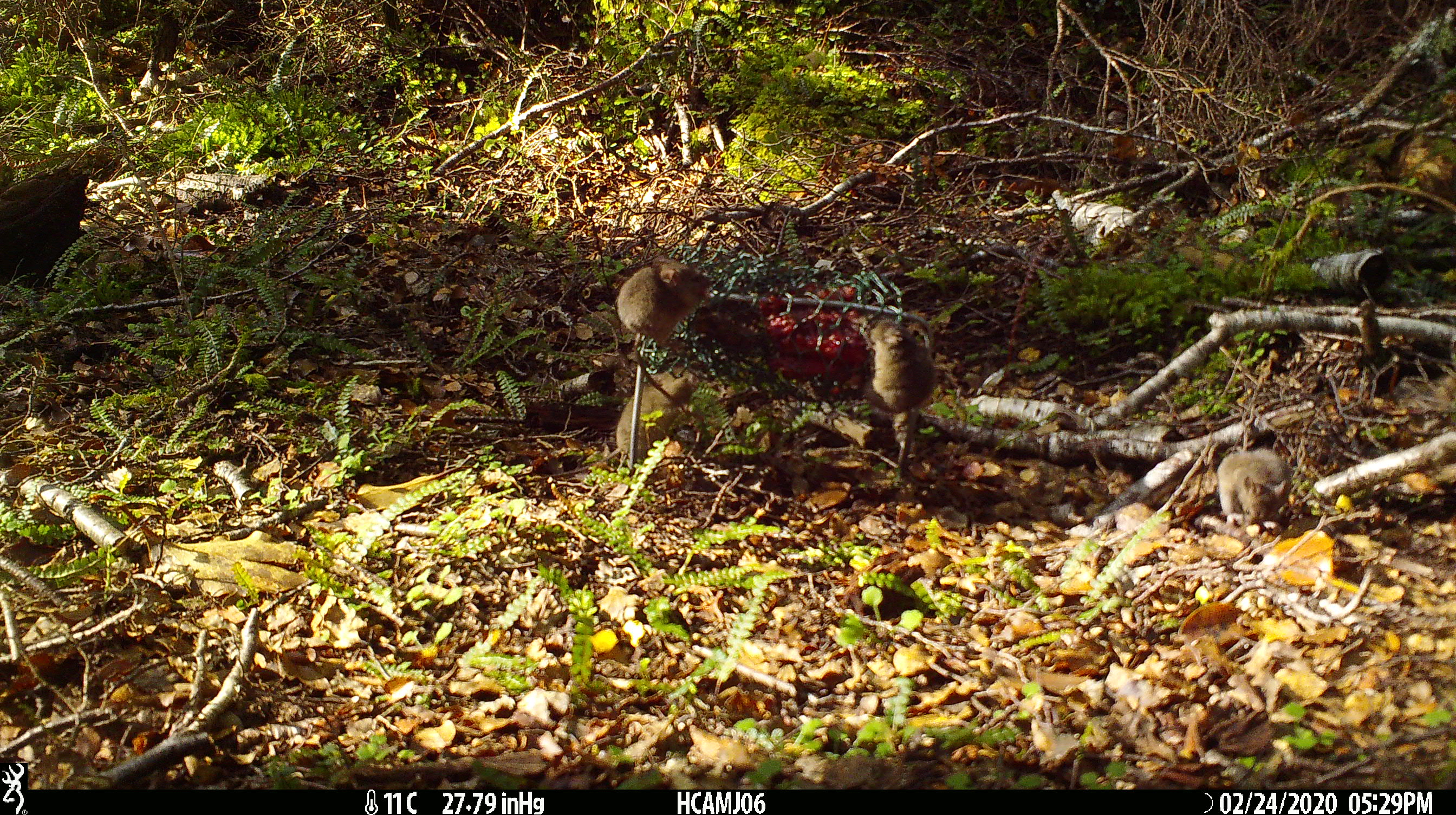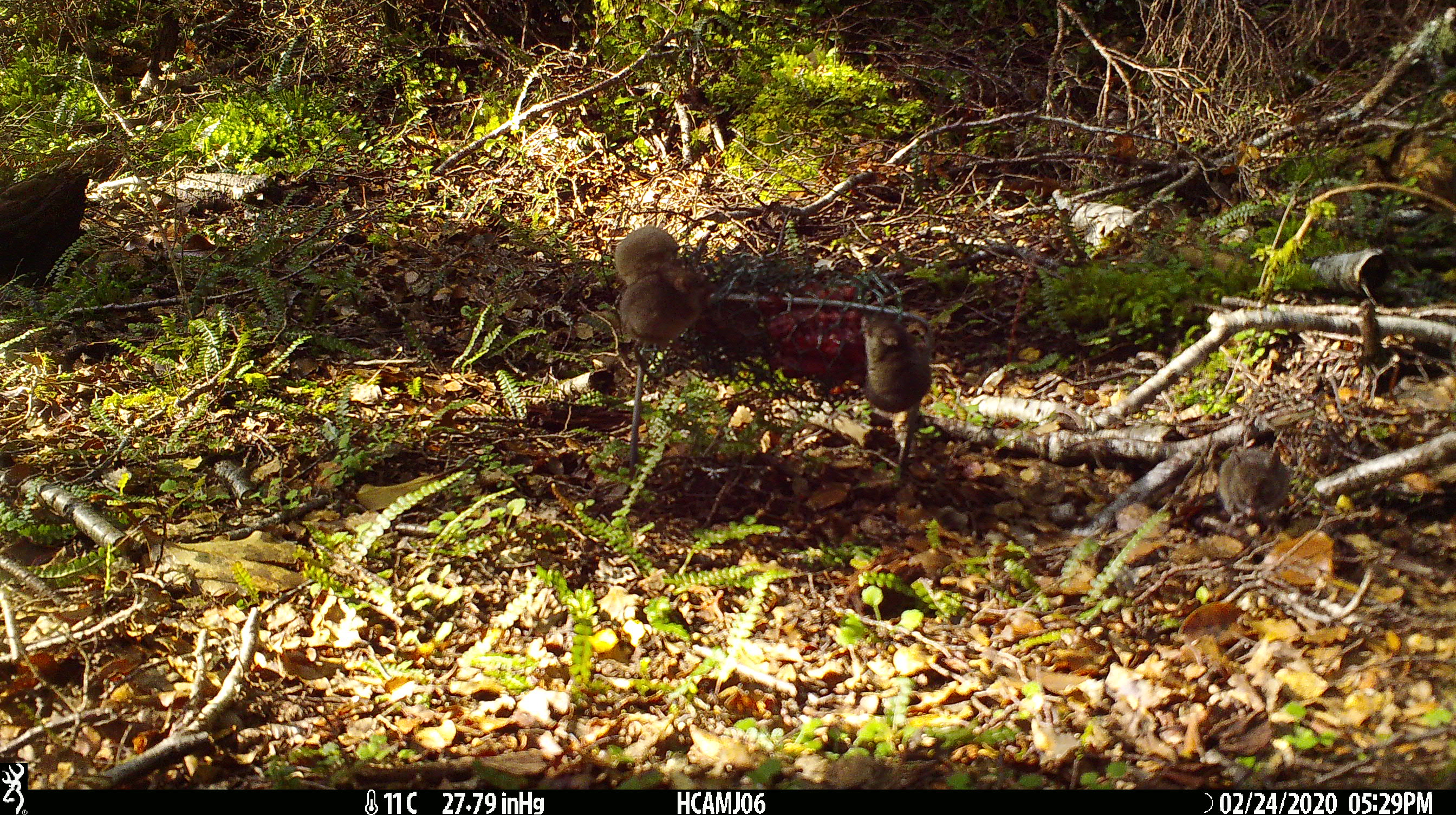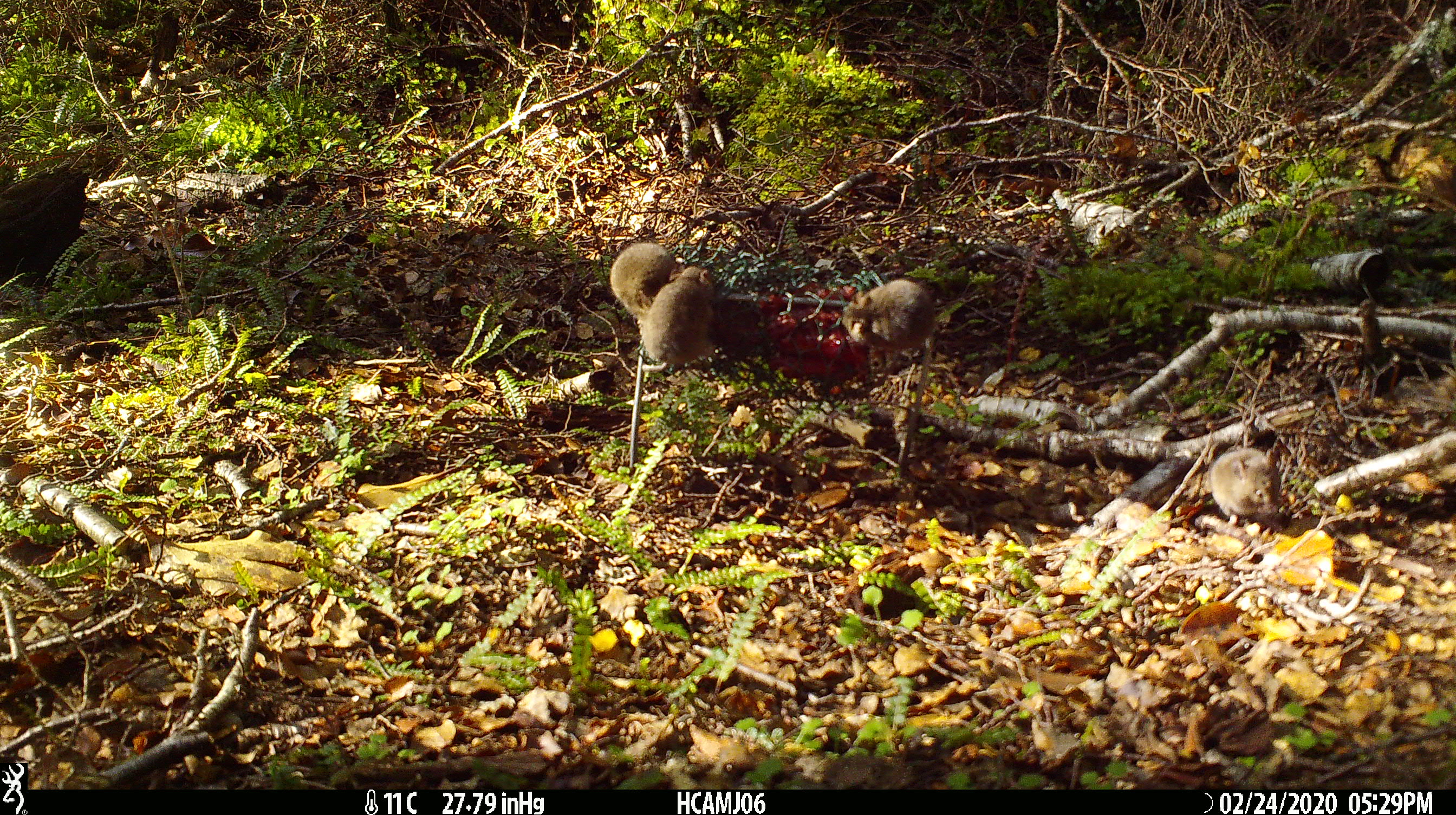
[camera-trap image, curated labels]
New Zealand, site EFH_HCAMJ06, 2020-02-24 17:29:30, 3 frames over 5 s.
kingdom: Animalia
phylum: Chordata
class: Mammalia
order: Rodentia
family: Muridae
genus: Mus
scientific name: Mus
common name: mouse